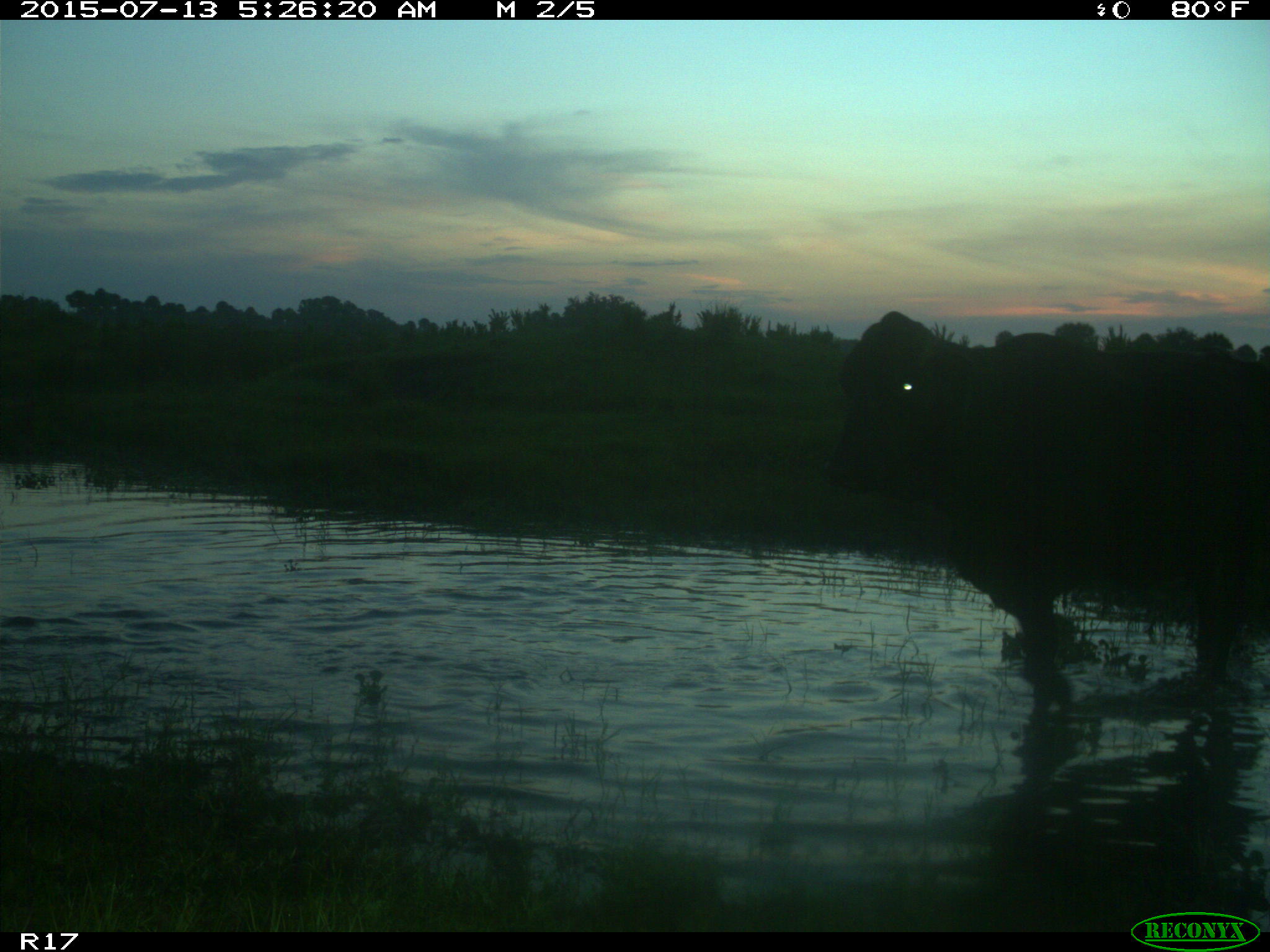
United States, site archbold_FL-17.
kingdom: Animalia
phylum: Chordata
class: Mammalia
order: Artiodactyla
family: Bovidae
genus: Bos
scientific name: Bos taurus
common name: domestic cow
Bos taurus (domestic cow).